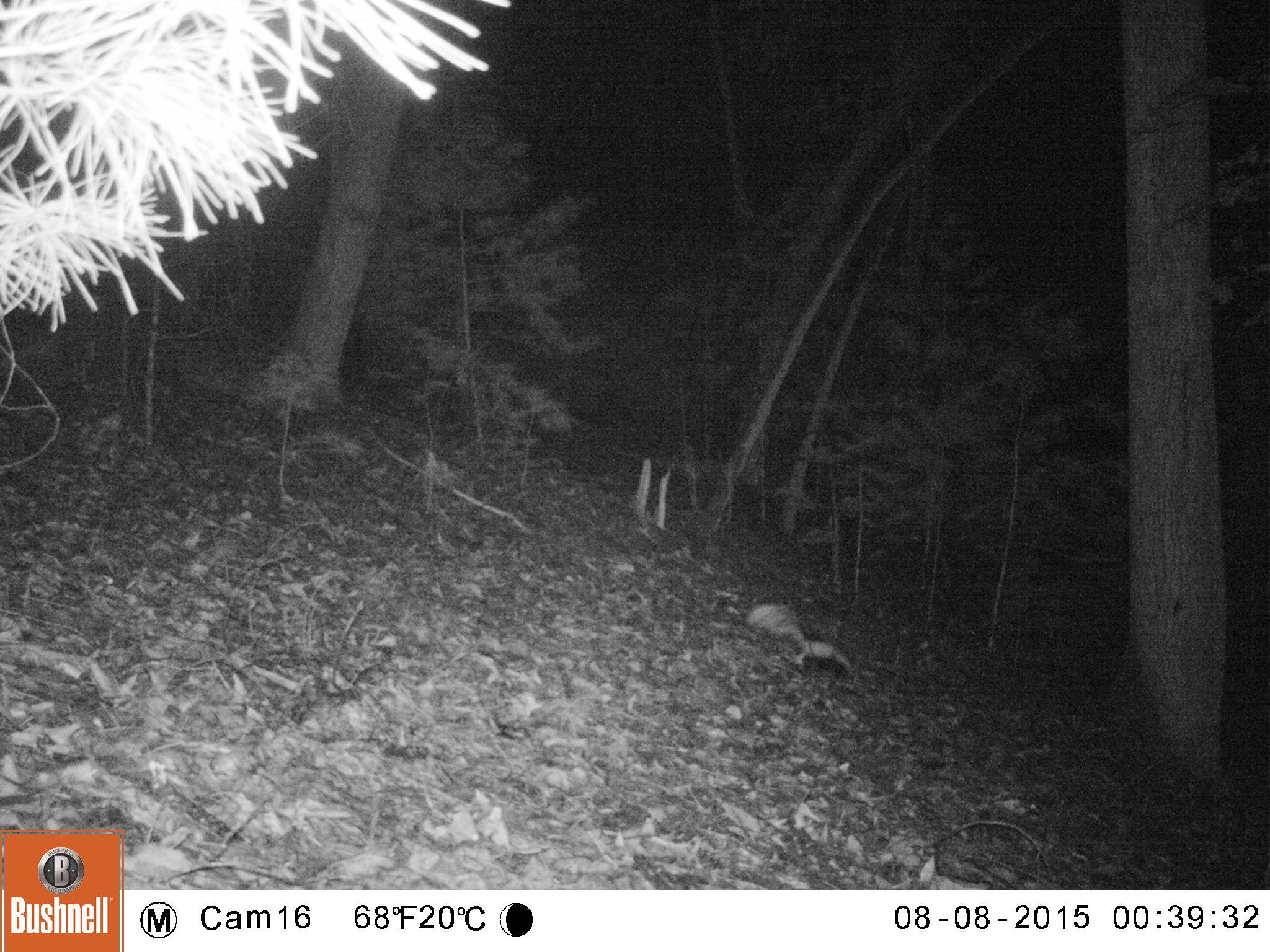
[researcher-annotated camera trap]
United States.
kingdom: Animalia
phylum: Chordata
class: Mammalia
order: Carnivora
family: Mephitidae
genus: Mephitis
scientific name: Mephitis mephitis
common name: striped skunk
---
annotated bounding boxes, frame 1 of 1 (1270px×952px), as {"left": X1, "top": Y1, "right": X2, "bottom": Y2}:
Striped Skunk: {"left": 741, "top": 591, "right": 862, "bottom": 688}